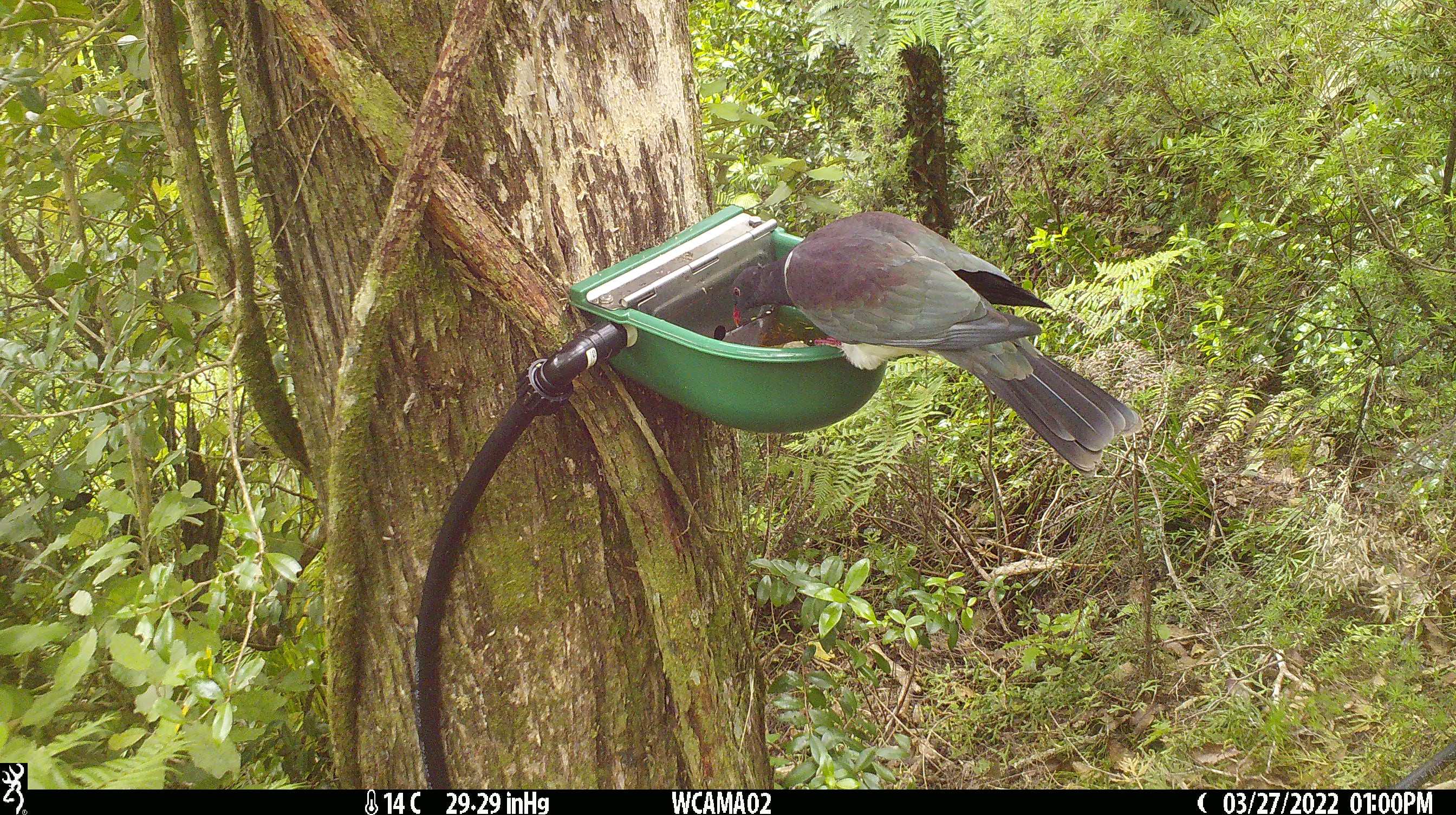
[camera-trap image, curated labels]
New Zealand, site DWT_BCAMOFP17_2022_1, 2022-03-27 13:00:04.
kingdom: Animalia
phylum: Chordata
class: Aves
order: Columbiformes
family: Columbidae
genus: Hemiphaga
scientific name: Hemiphaga novaeseelandiae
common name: new zealand pigeon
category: kereru